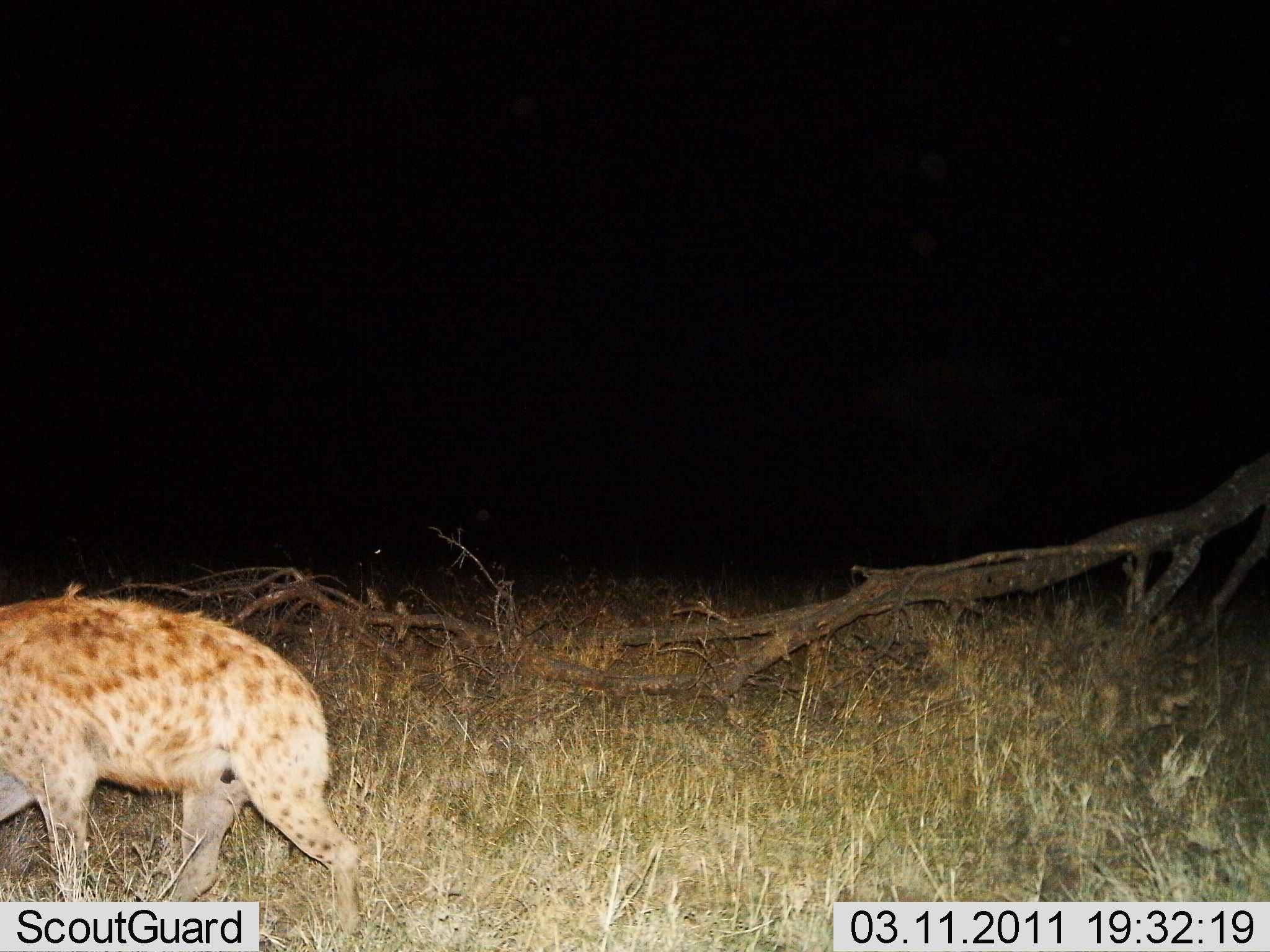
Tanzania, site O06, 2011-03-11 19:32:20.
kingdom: Animalia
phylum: Chordata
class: Mammalia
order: Carnivora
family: Hyaenidae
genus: Crocuta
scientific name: Crocuta crocuta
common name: spotted hyena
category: hyenaspotted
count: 1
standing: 18%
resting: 0%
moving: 82%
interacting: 0%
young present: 0%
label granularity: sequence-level